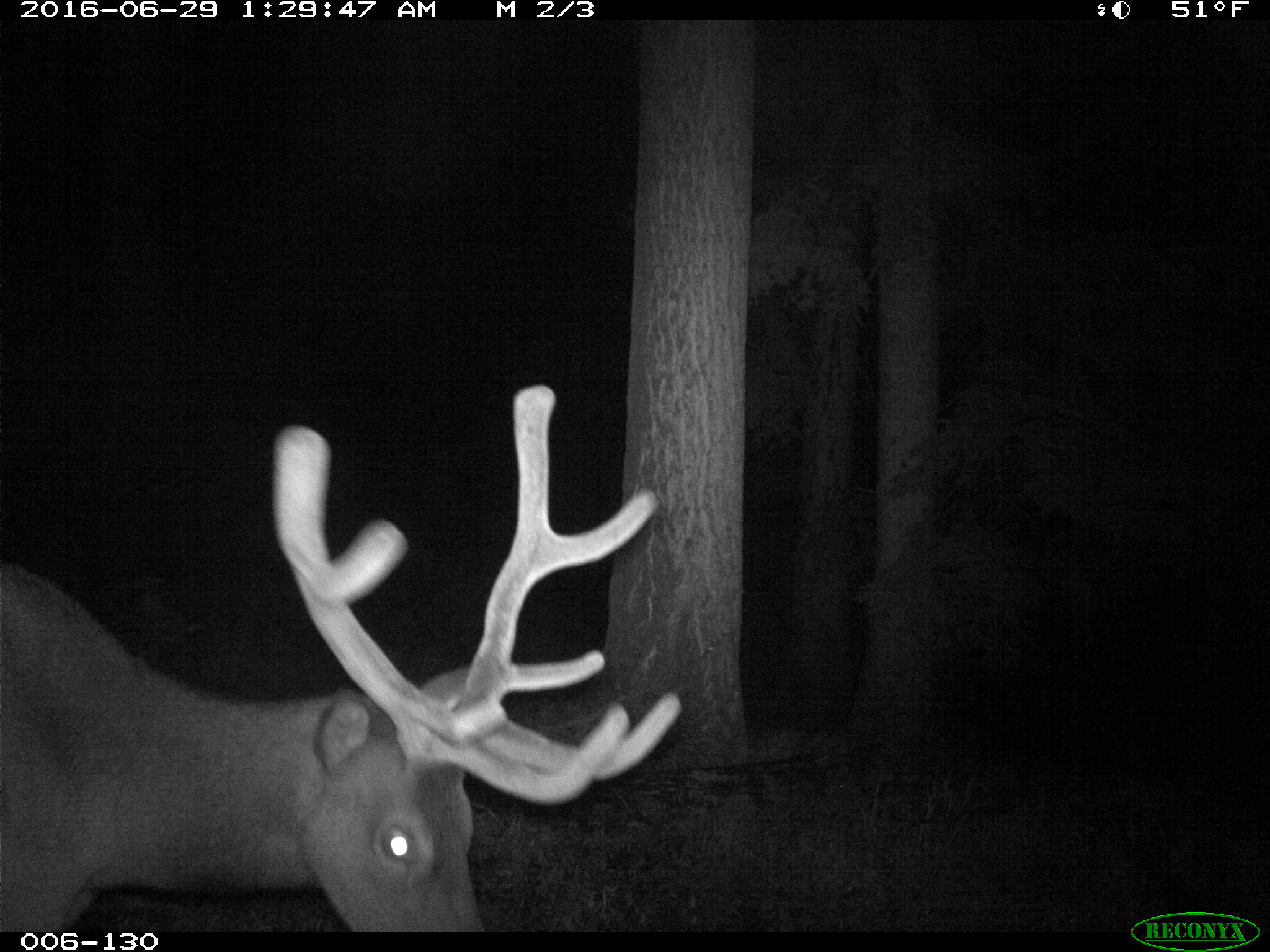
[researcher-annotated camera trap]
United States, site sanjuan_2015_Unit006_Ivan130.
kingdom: Animalia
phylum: Chordata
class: Mammalia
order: Artiodactyla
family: Cervidae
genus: Cervus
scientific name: Cervus elaphus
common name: red deer